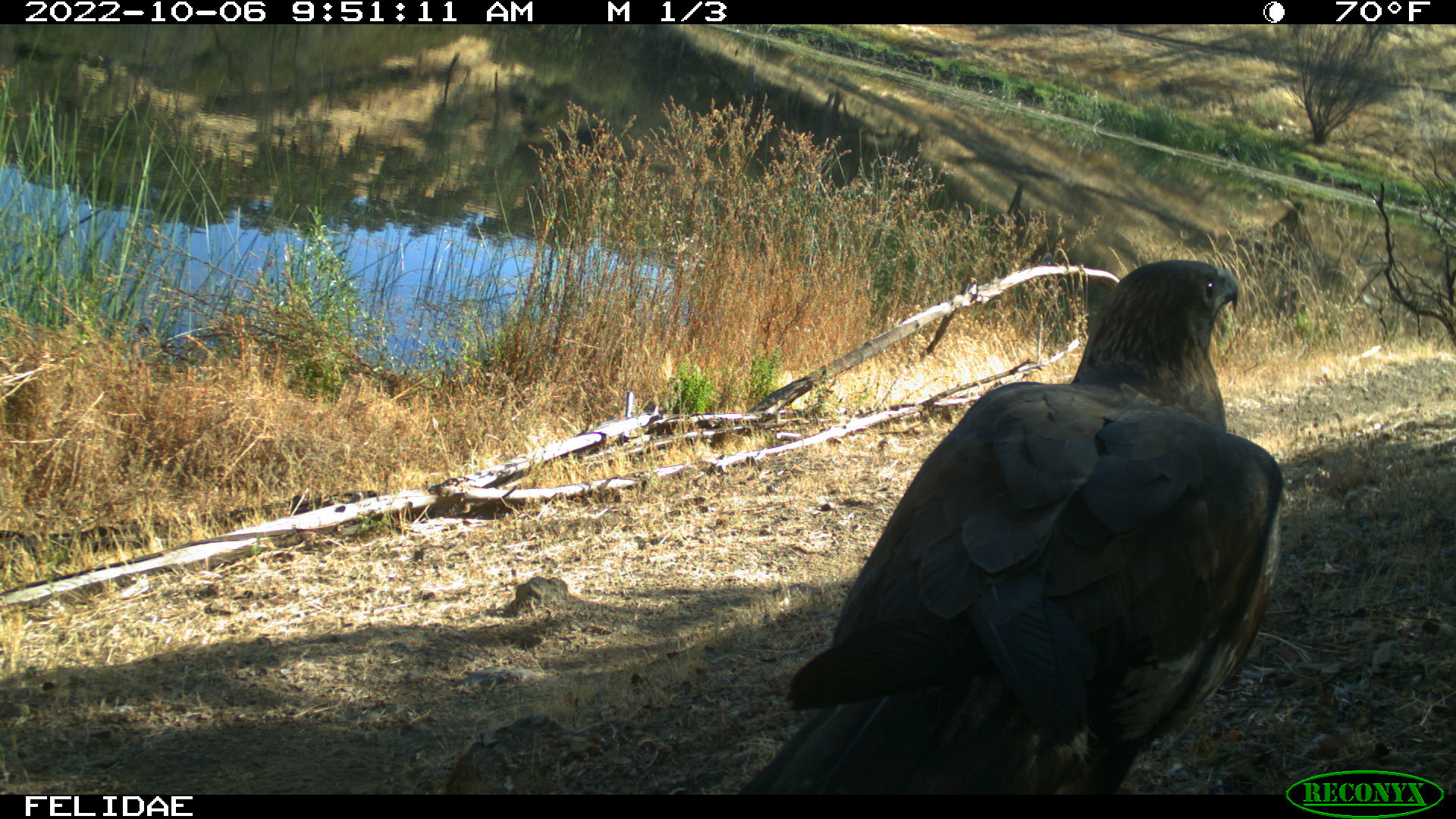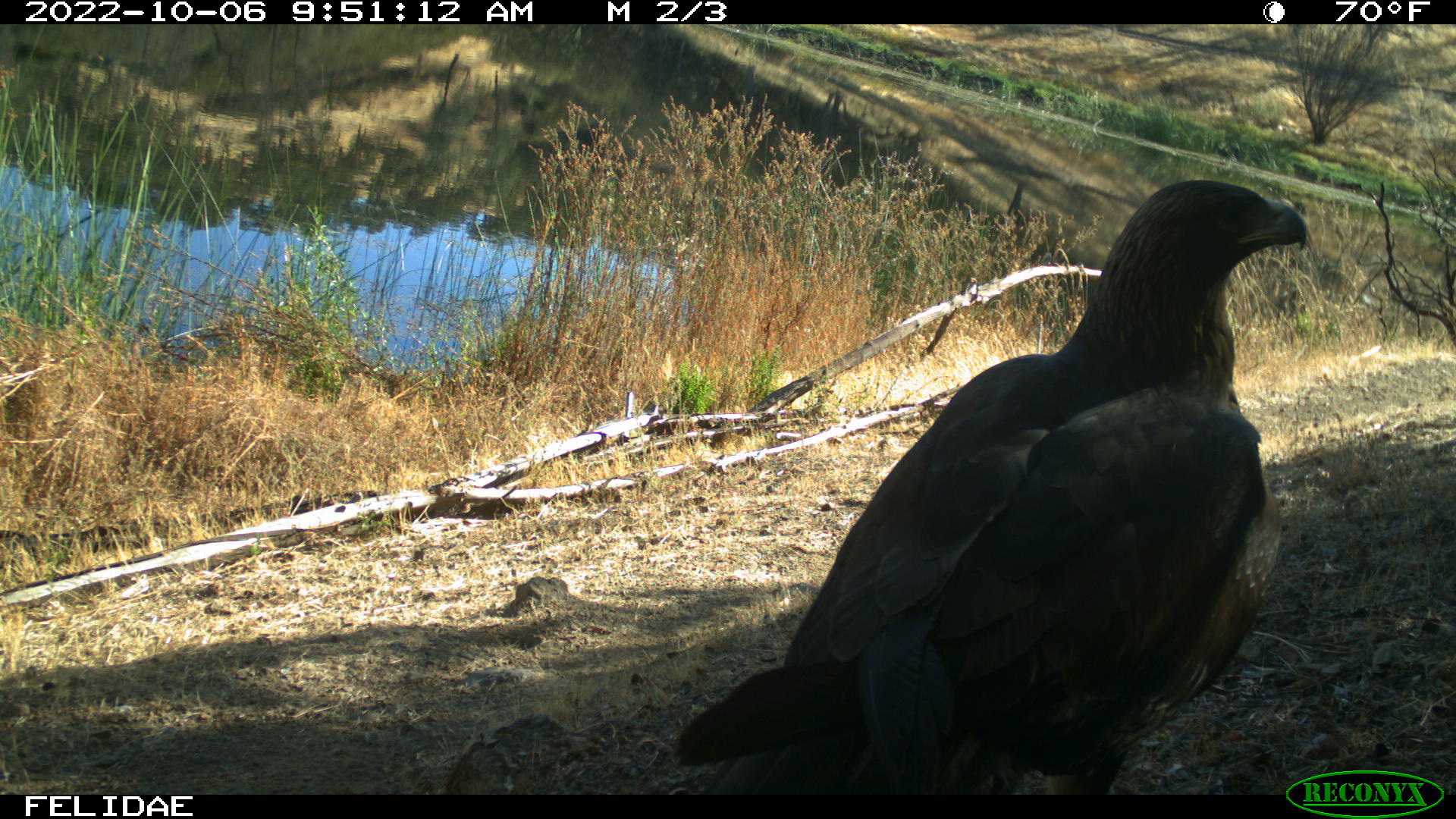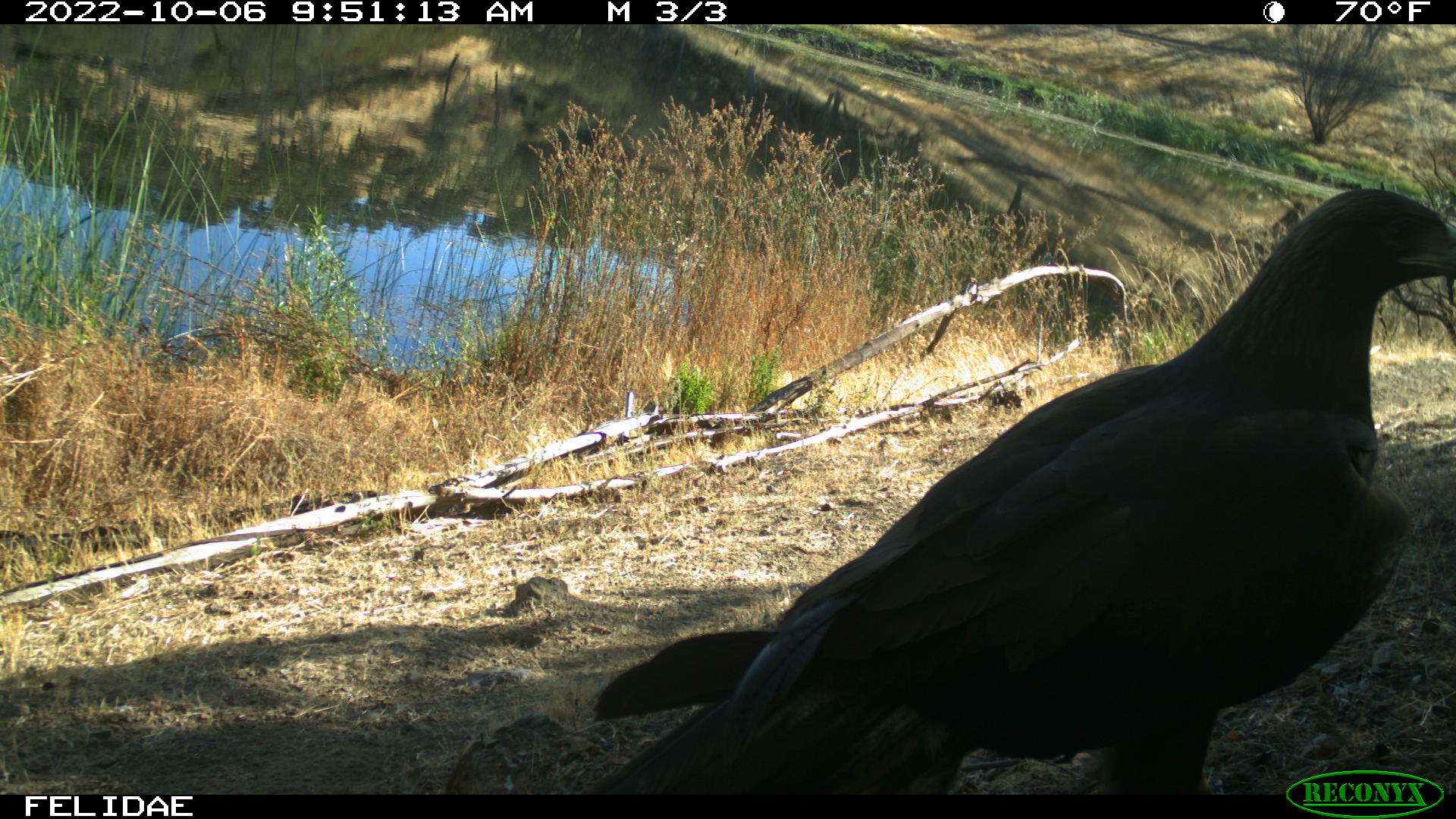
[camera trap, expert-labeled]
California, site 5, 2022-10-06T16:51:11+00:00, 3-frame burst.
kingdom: Animalia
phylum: Chordata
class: Aves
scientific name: Aves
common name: bird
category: unknown bird